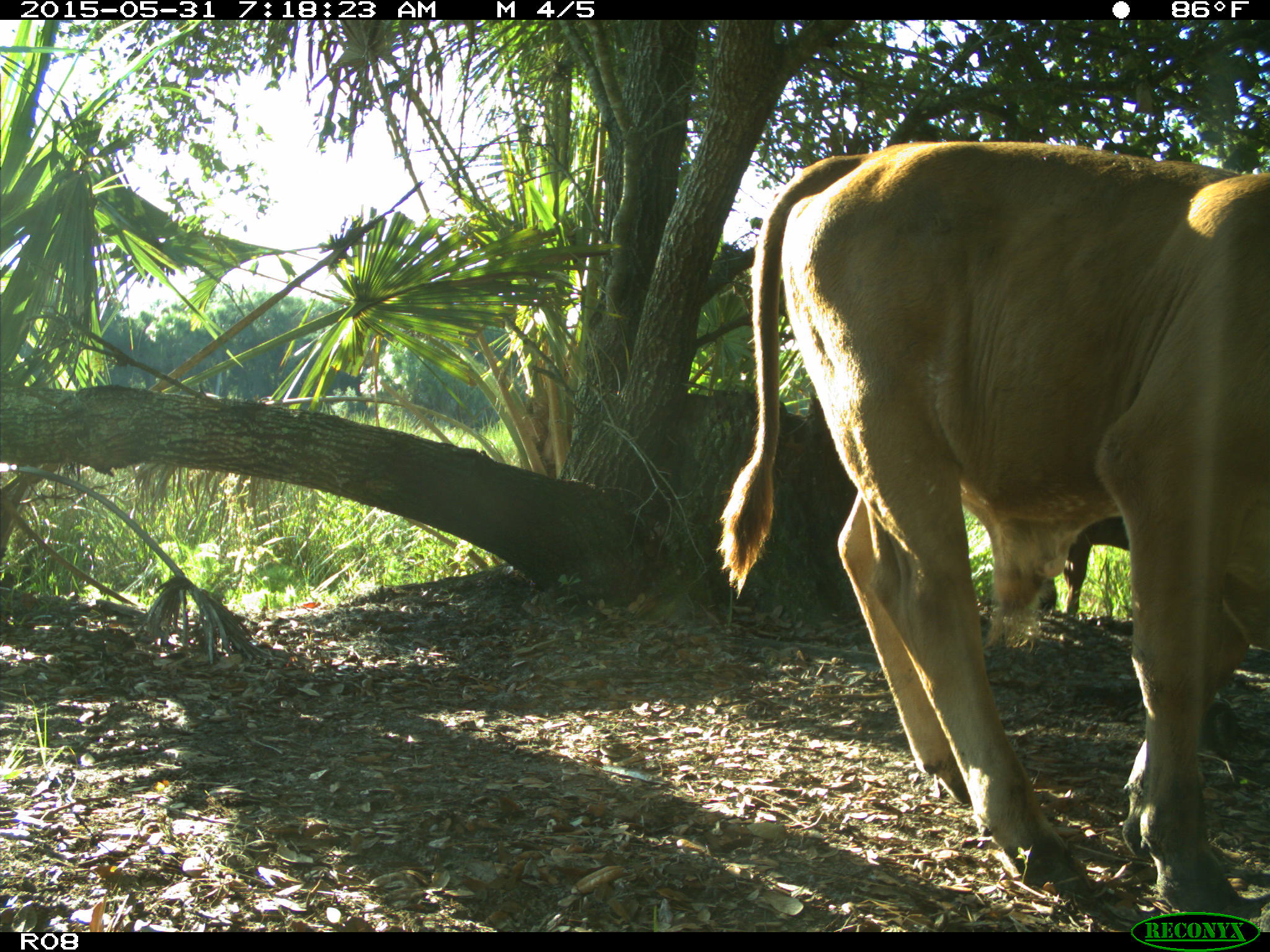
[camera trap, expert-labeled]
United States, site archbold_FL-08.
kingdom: Animalia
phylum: Chordata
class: Mammalia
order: Artiodactyla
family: Bovidae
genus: Bos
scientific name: Bos taurus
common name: domestic cow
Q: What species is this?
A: Bos taurus (domestic cow).